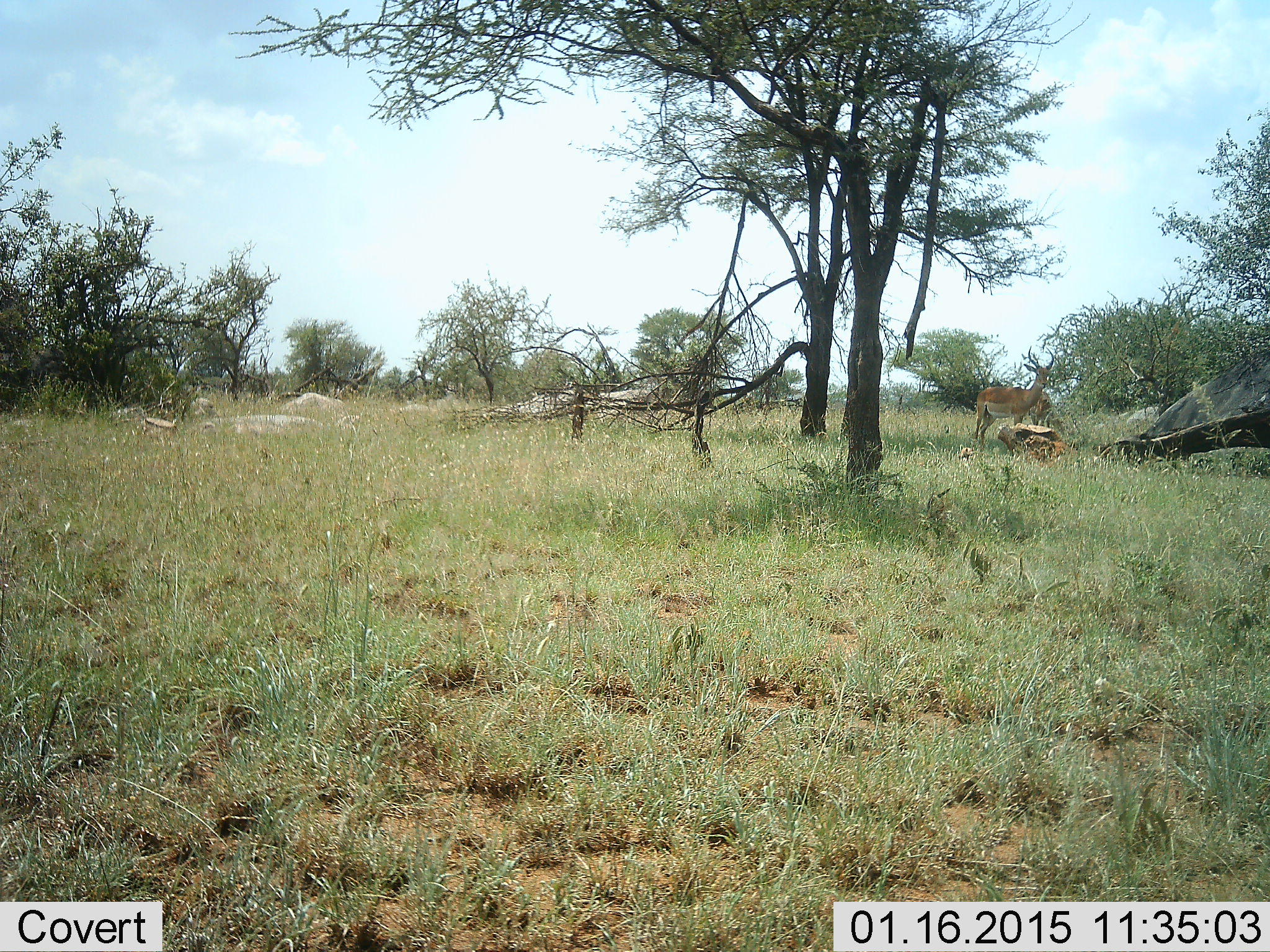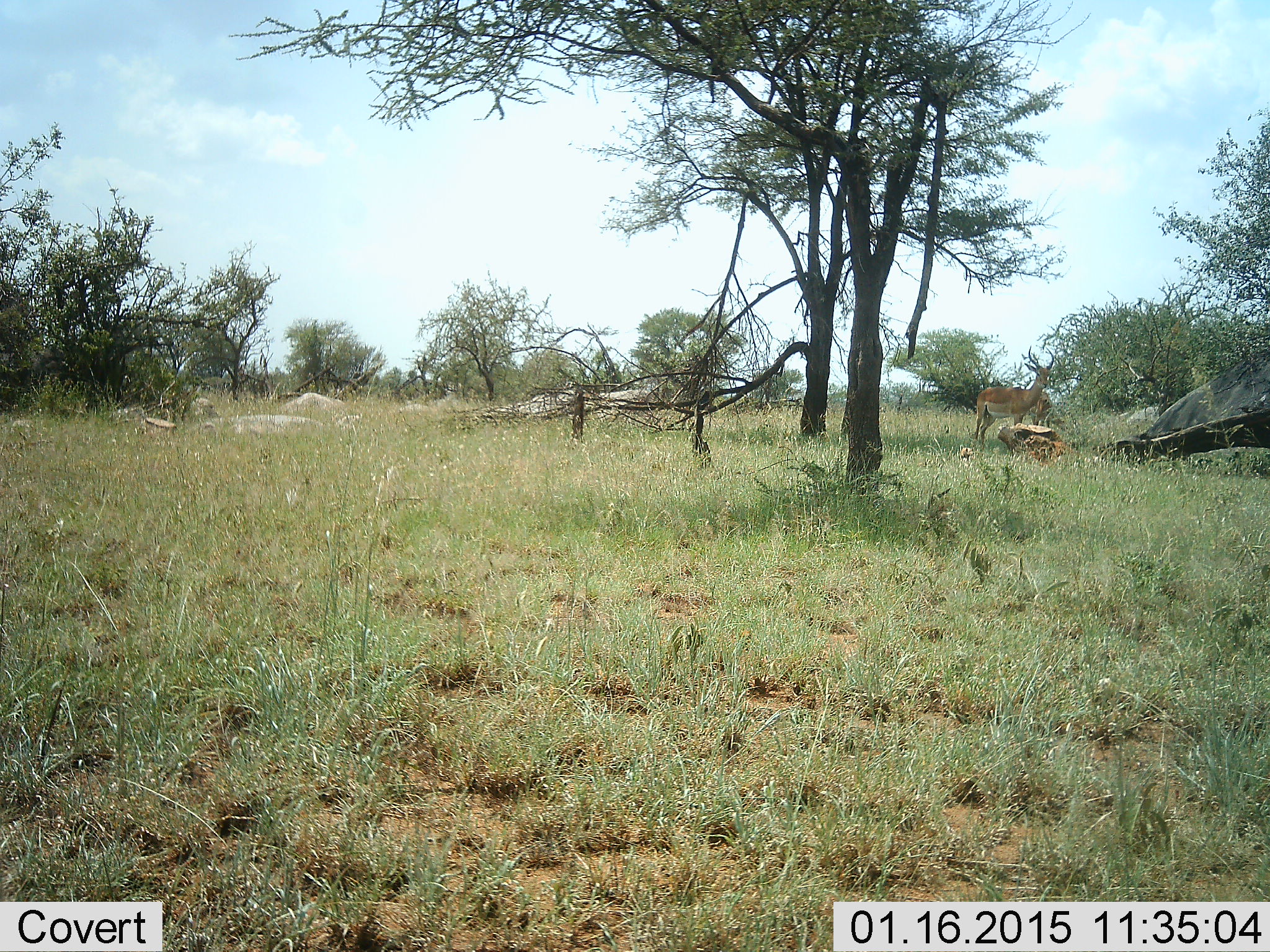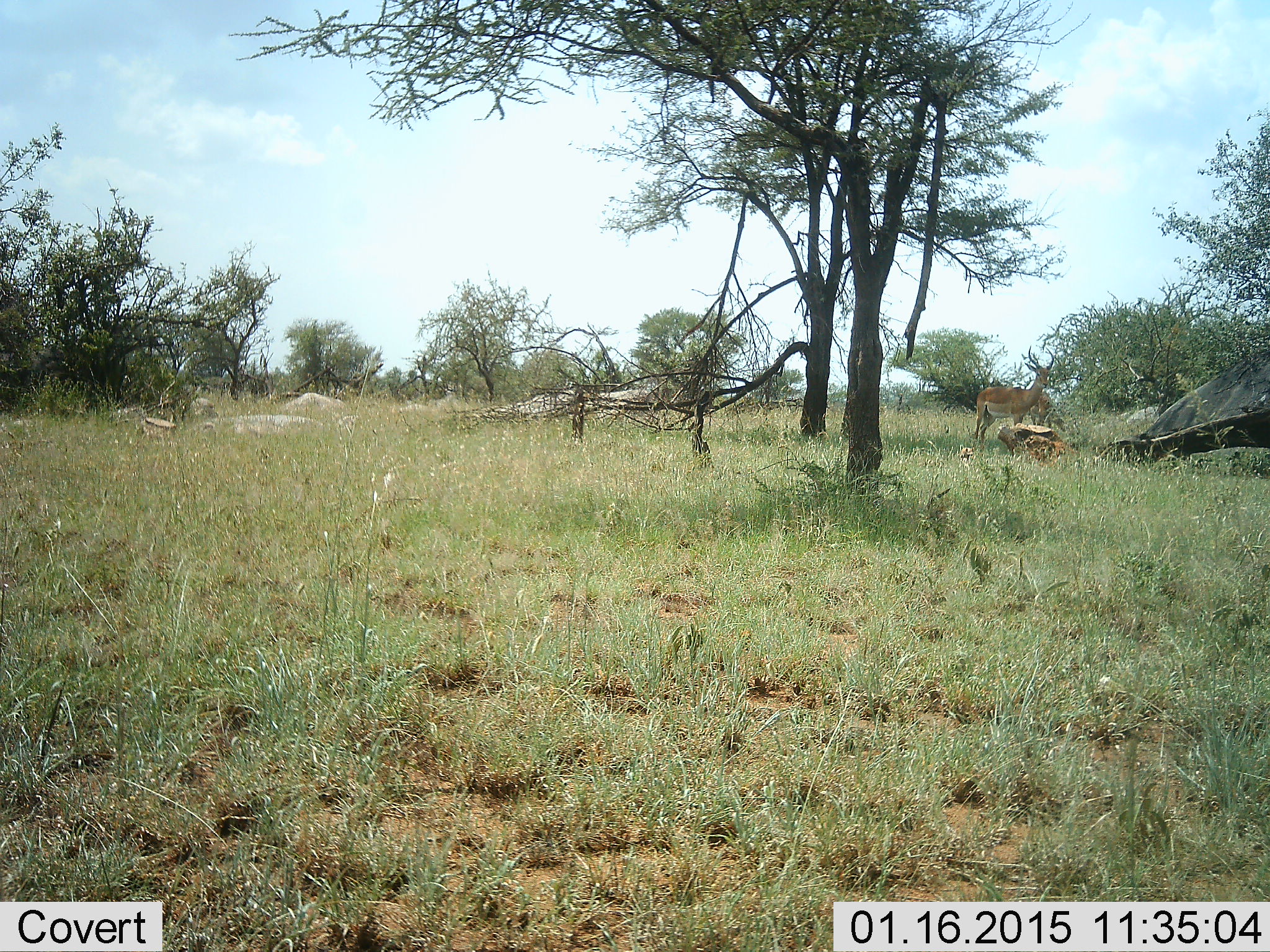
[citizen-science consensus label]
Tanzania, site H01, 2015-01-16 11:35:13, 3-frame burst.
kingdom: Animalia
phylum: Chordata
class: Mammalia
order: Artiodactyla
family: Bovidae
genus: Aepyceros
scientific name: Aepyceros melampus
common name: impala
Impala (Aepyceros melampus), count 1. Behavior (volunteer vote fractions): standing 100%, resting 0%, moving 0%, interacting 0%. Young present (vote fraction): 0%. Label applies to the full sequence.